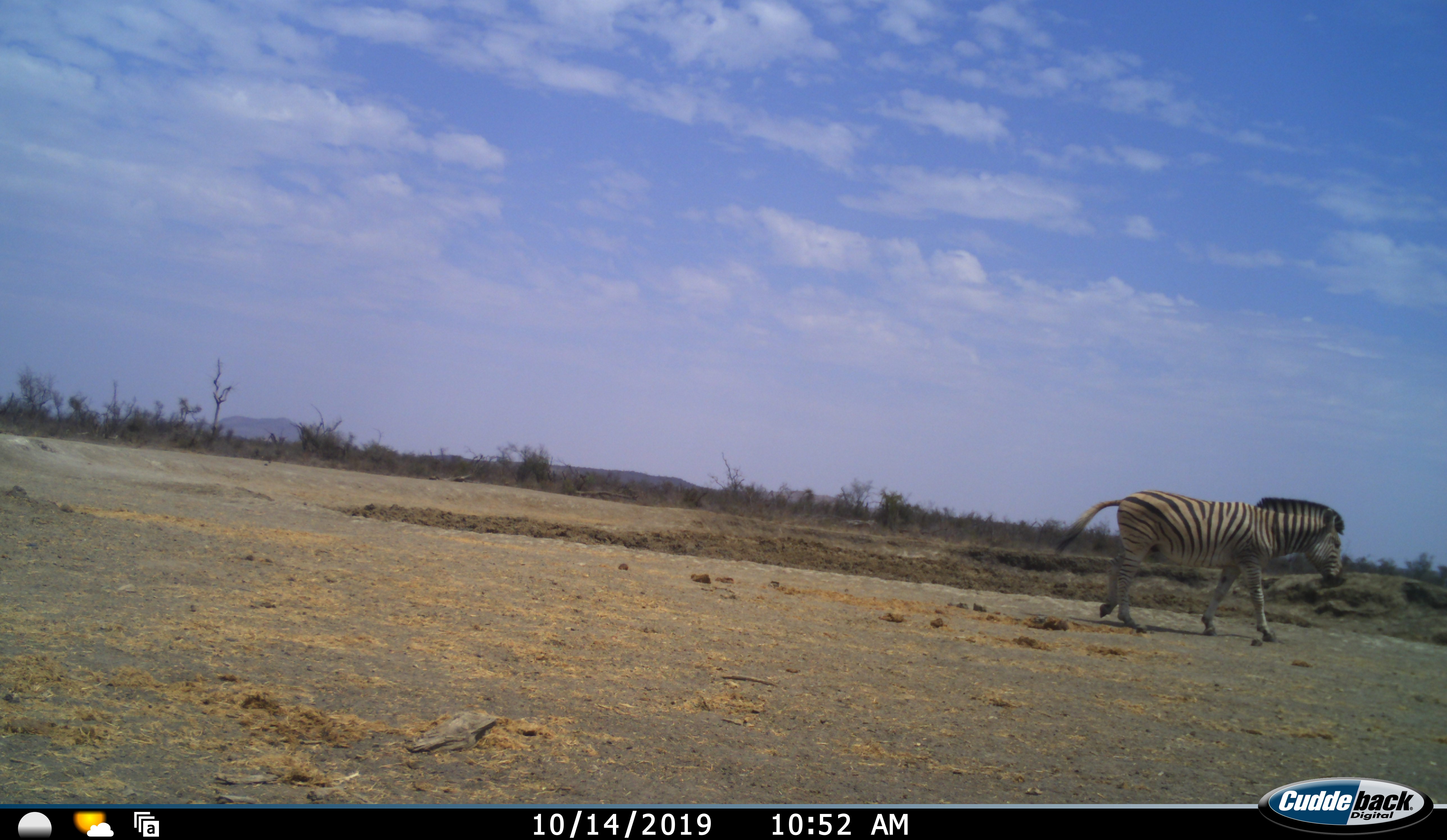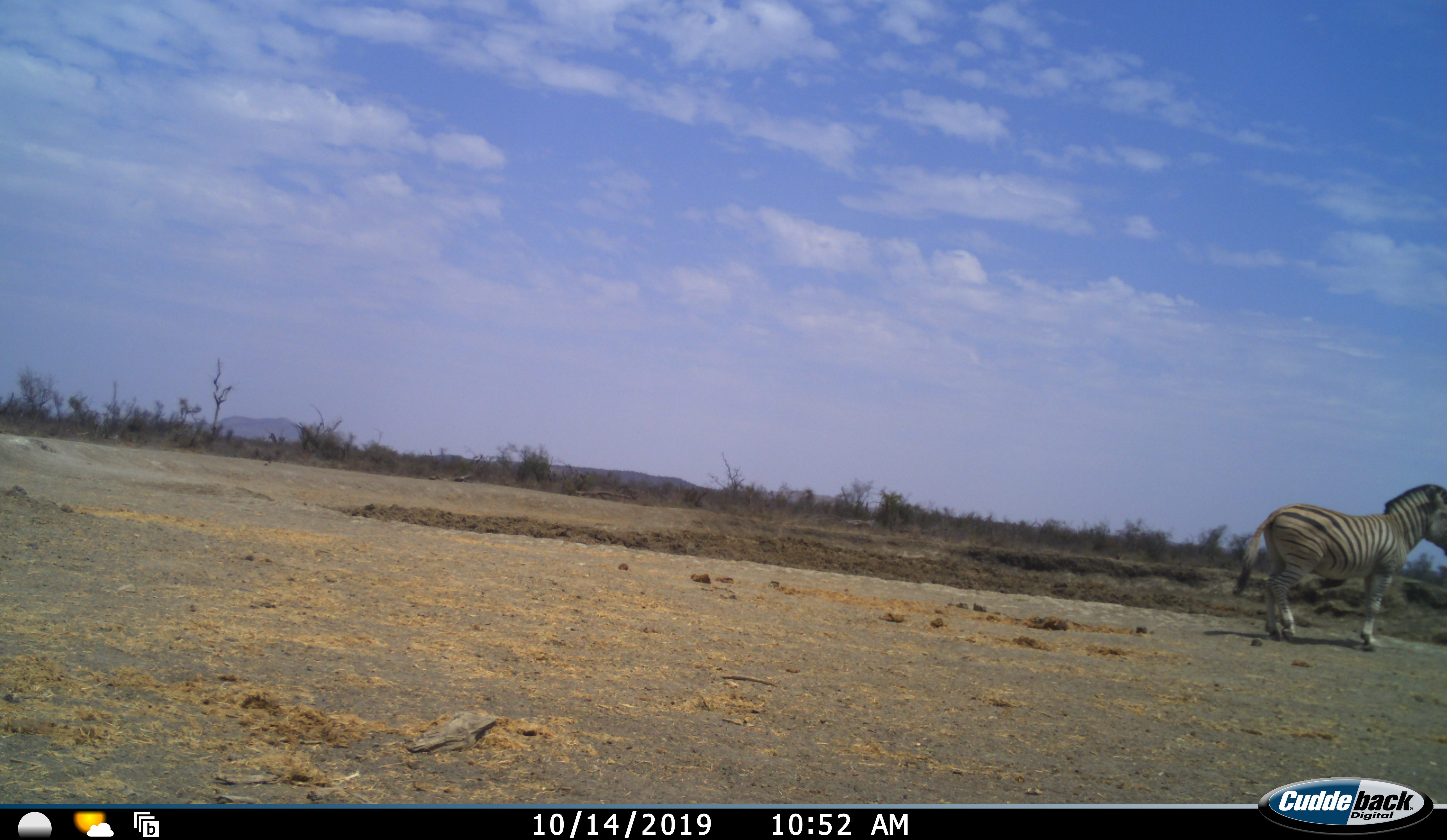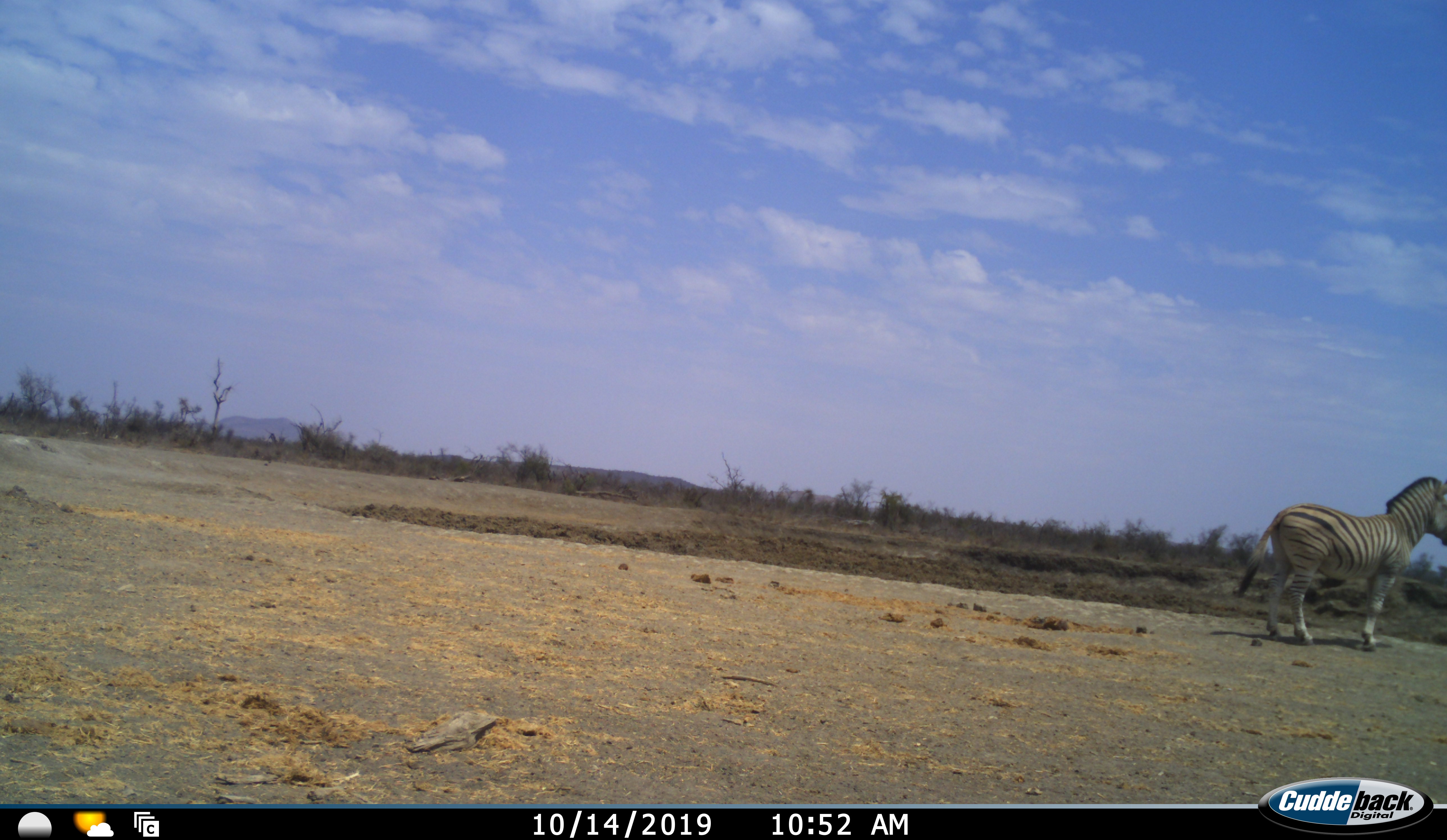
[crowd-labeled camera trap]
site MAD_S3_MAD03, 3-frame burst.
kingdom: Animalia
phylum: Chordata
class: Mammalia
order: Perissodactyla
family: Equidae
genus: Equus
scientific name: Equus quagga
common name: plains zebra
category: zebraplains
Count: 1.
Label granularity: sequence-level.